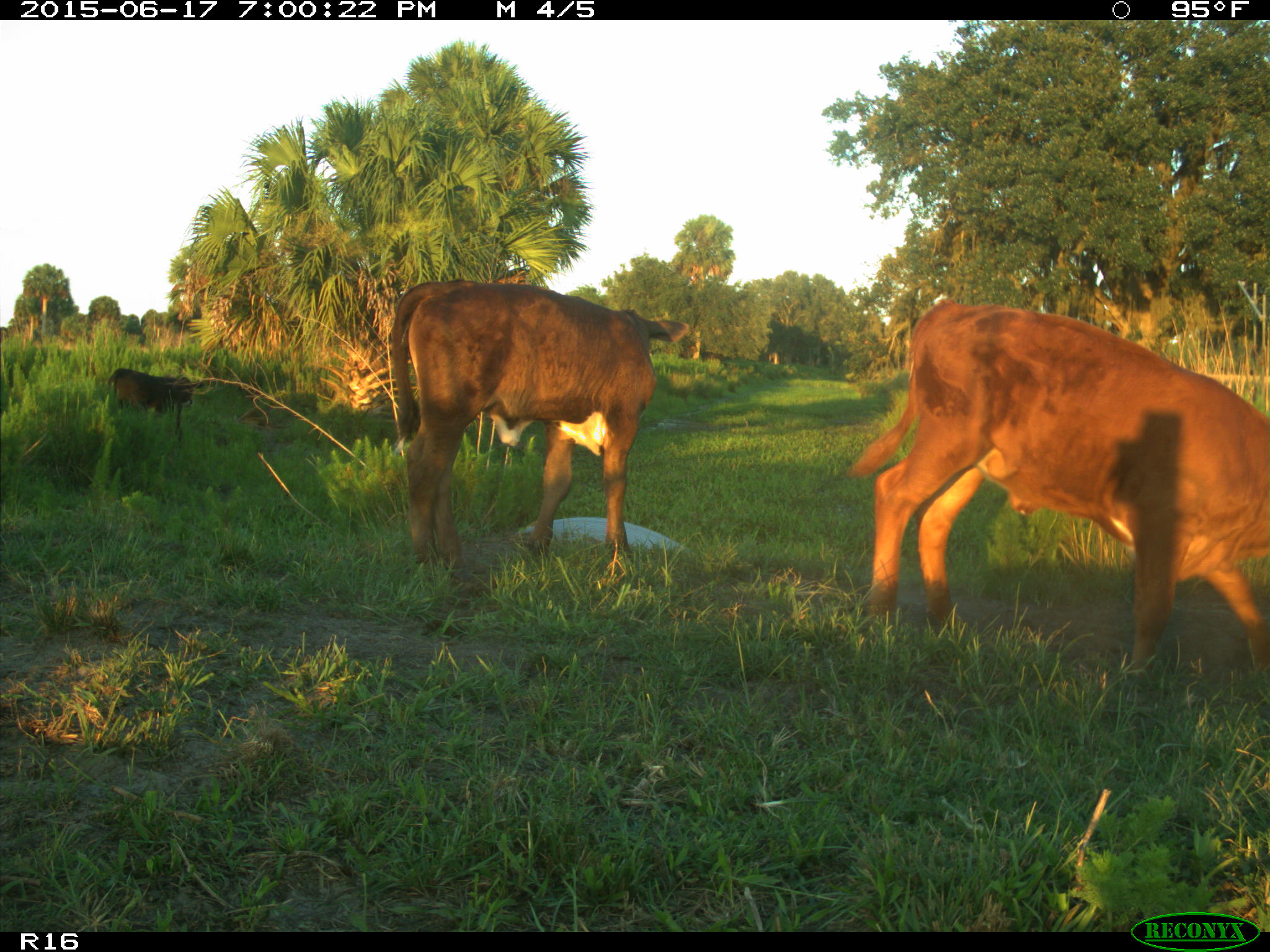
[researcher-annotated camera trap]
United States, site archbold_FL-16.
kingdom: Animalia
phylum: Chordata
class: Mammalia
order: Artiodactyla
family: Bovidae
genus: Bos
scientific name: Bos taurus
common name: domestic cow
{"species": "Bos taurus (domestic cow)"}